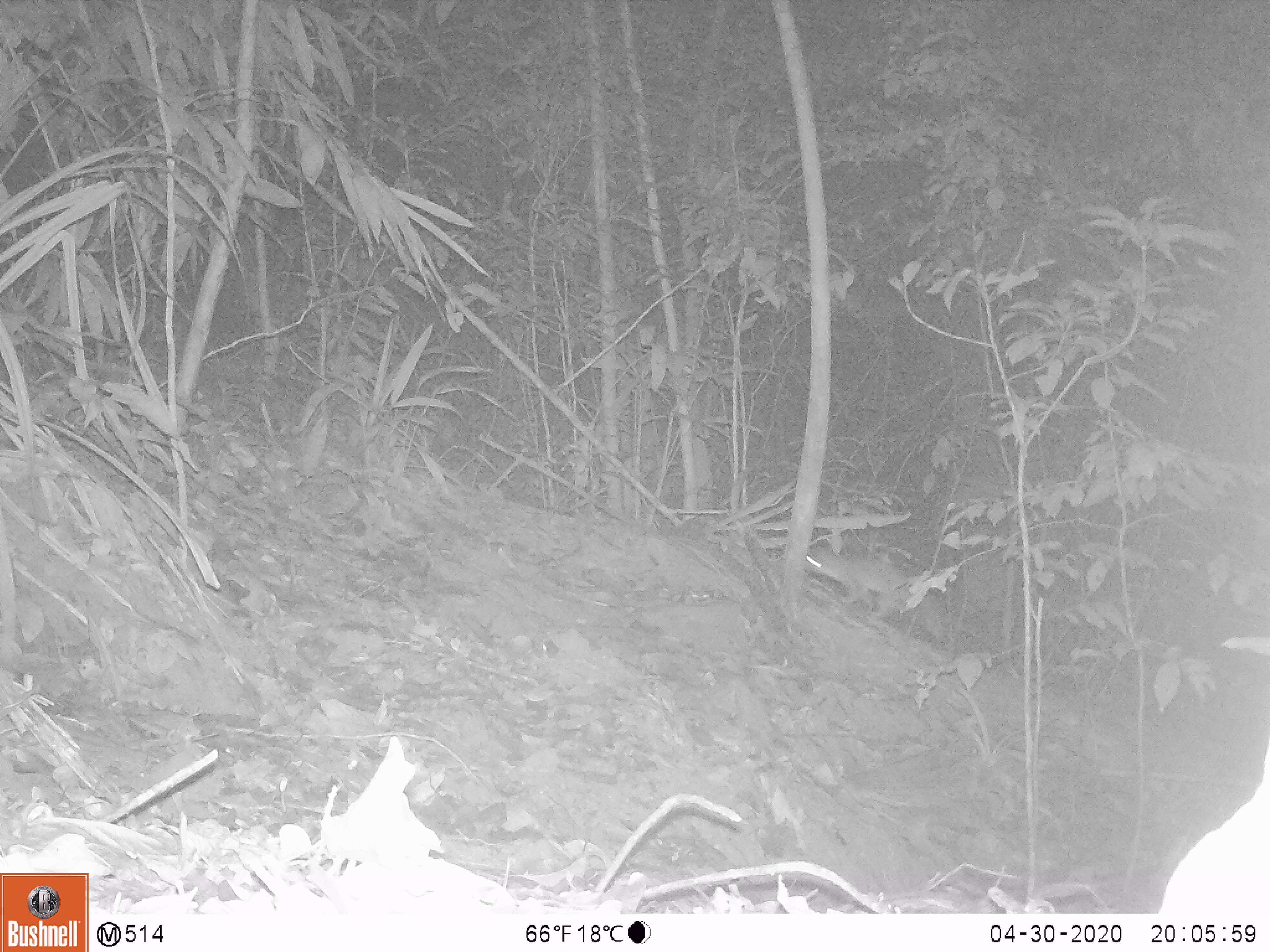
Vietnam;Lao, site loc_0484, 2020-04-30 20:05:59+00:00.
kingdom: Animalia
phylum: Chordata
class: Mammalia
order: Carnivora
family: Mustelidae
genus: Melogale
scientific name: Melogale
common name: ferret badger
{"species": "ferret badger (Melogale)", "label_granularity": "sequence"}